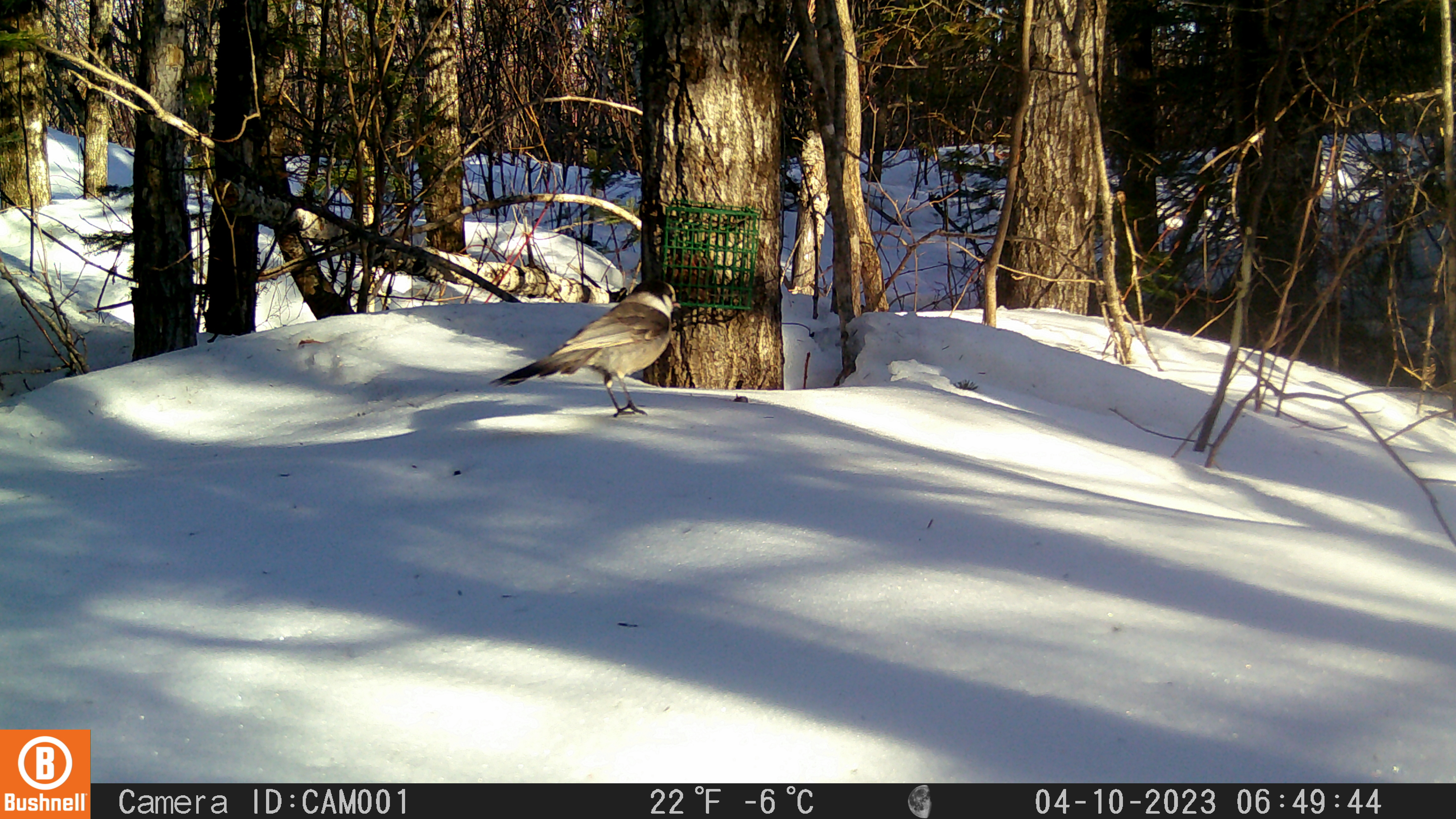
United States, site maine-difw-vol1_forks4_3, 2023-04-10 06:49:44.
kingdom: Animalia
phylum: Chordata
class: Aves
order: Passeriformes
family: Corvidae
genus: Perisoreus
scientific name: Perisoreus canadensis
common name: canada jay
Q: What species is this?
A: Canada jay (Perisoreus canadensis).